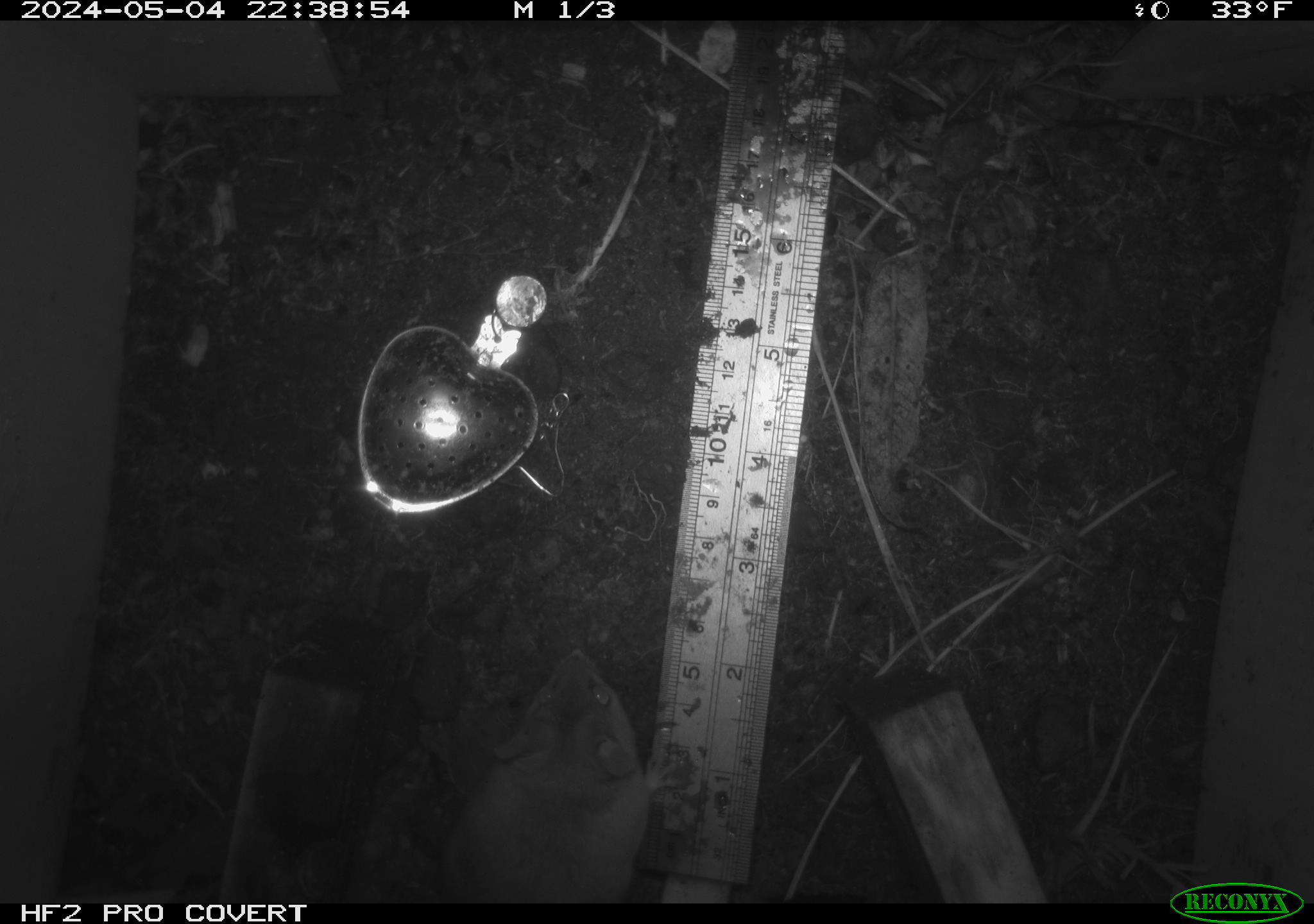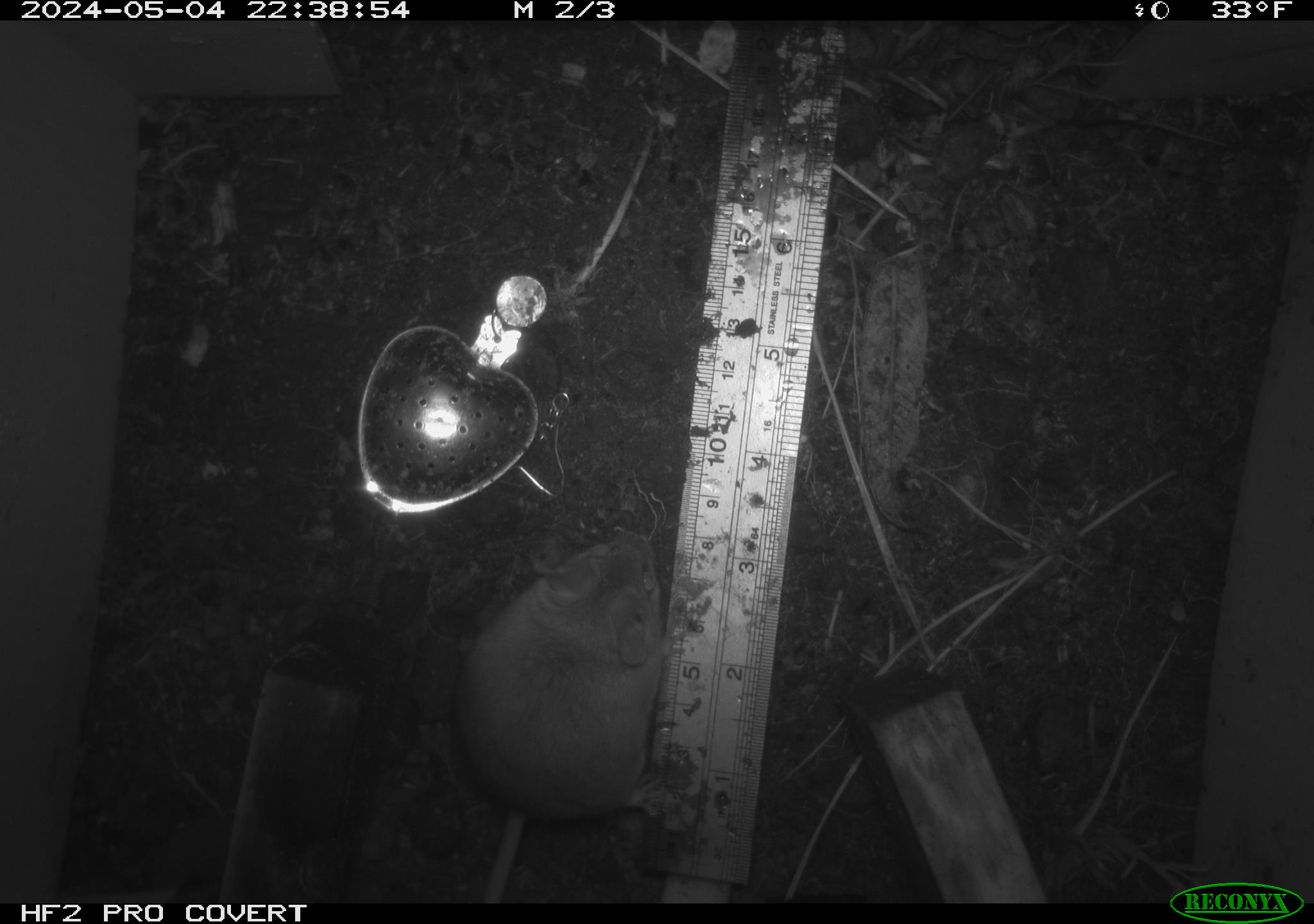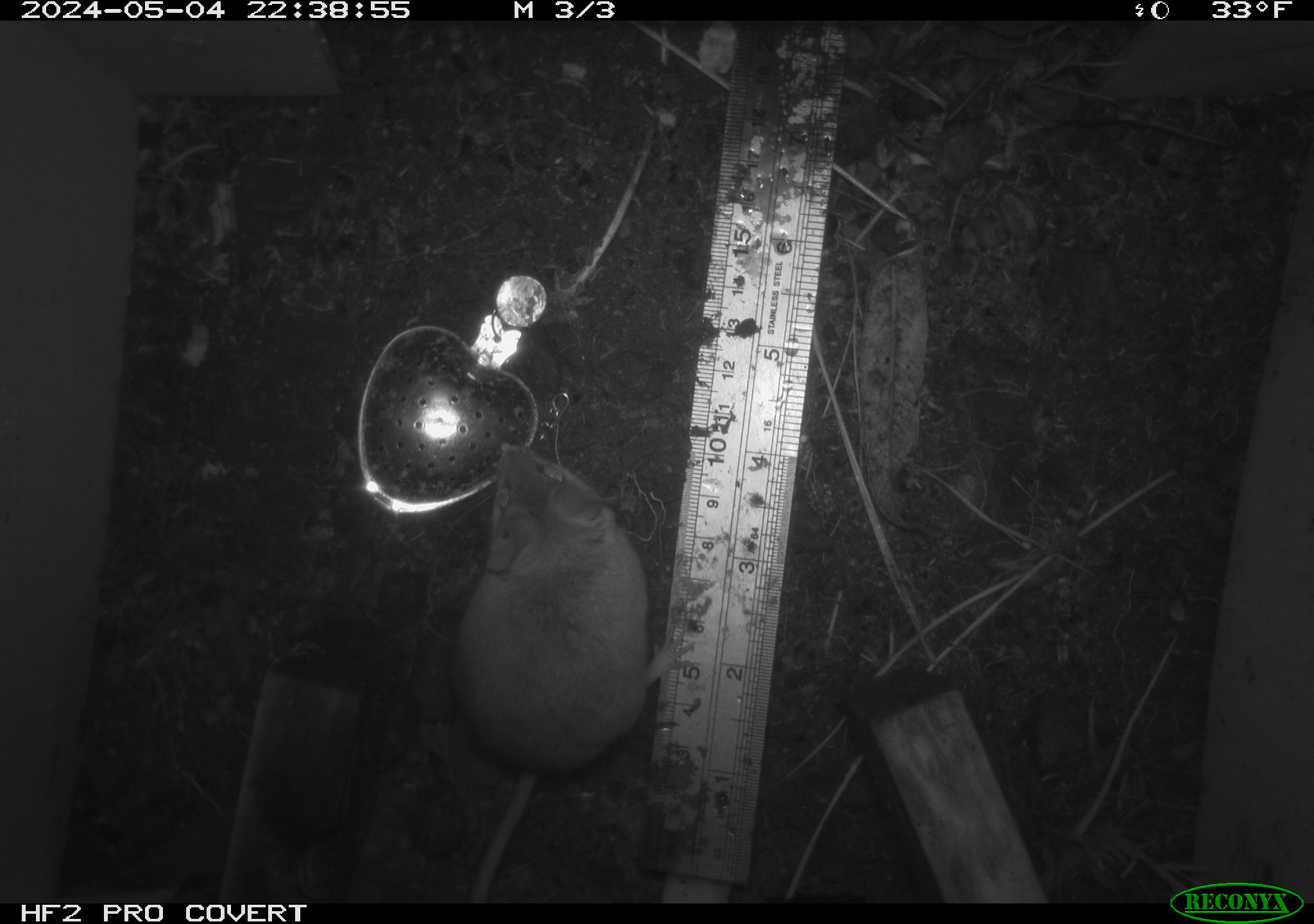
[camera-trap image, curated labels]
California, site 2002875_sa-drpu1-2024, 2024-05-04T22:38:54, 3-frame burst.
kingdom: Animalia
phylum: Chordata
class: Mammalia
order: Rodentia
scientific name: Rodentia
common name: mouse species